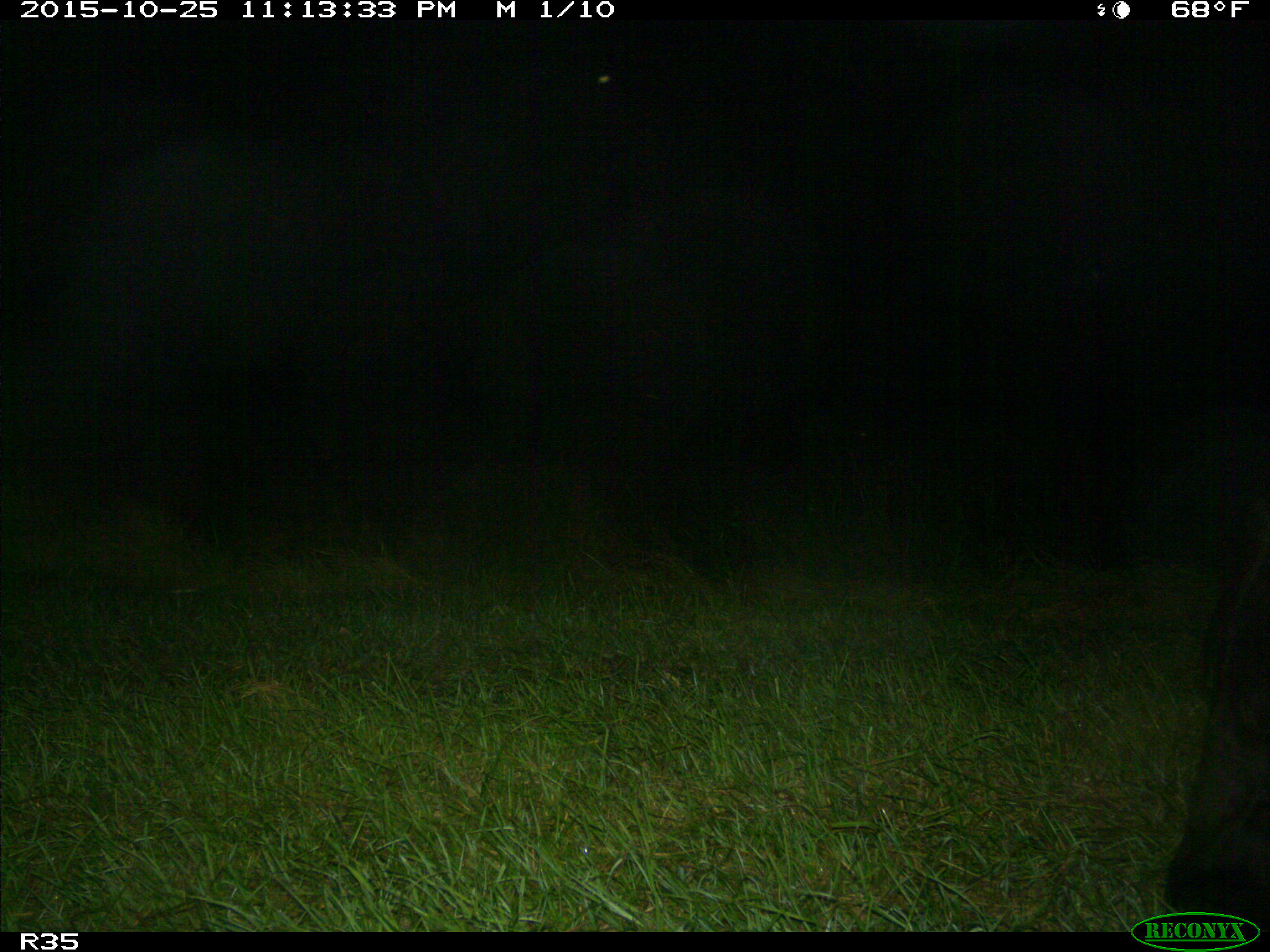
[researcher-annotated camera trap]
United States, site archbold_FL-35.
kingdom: Animalia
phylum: Chordata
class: Mammalia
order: Artiodactyla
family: Bovidae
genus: Bos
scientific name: Bos taurus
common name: domestic cow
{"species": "Bos taurus (domestic cow)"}